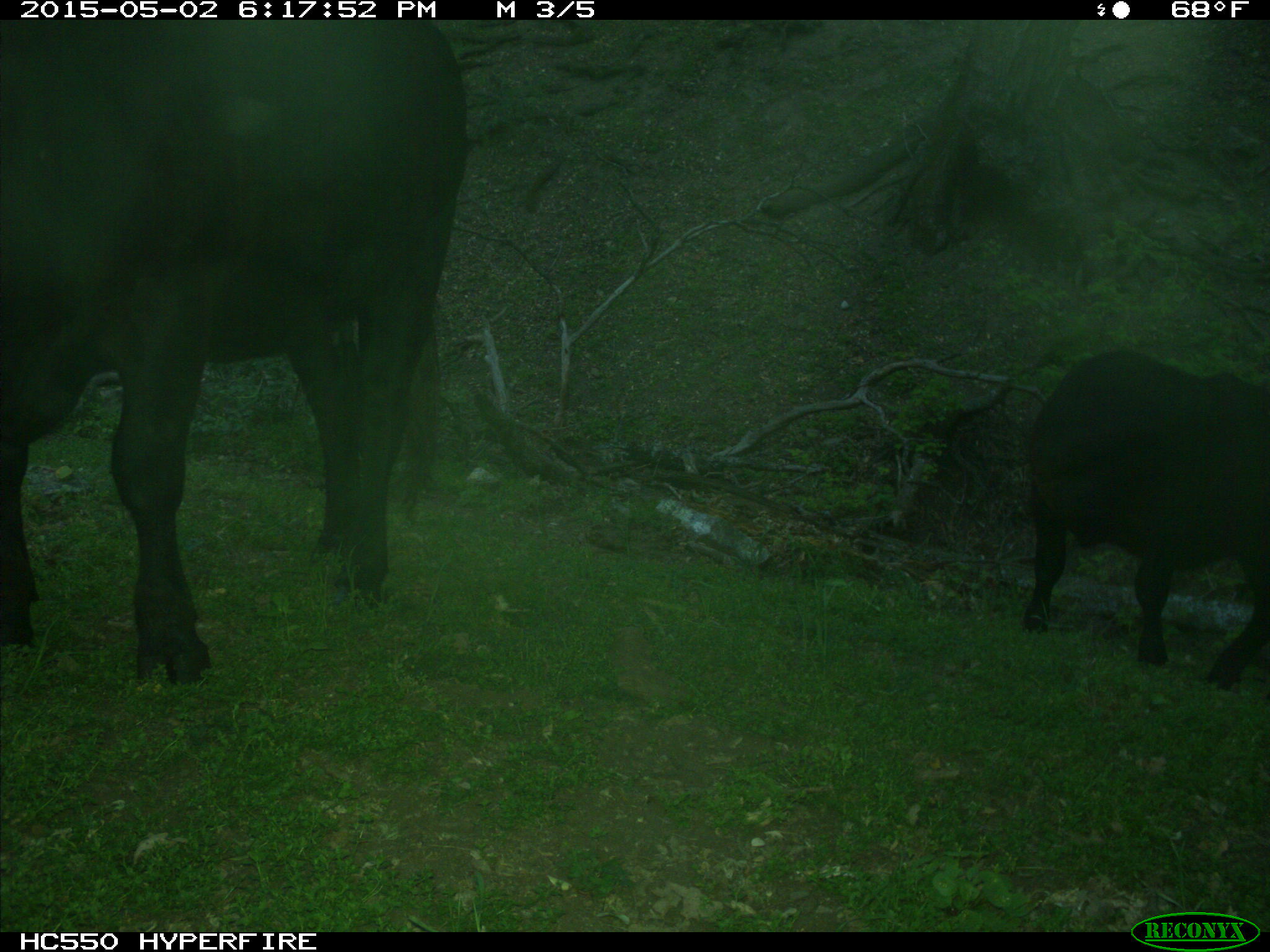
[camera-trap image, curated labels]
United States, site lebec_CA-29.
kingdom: Animalia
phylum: Chordata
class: Mammalia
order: Artiodactyla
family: Bovidae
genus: Bos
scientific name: Bos taurus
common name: domestic cow